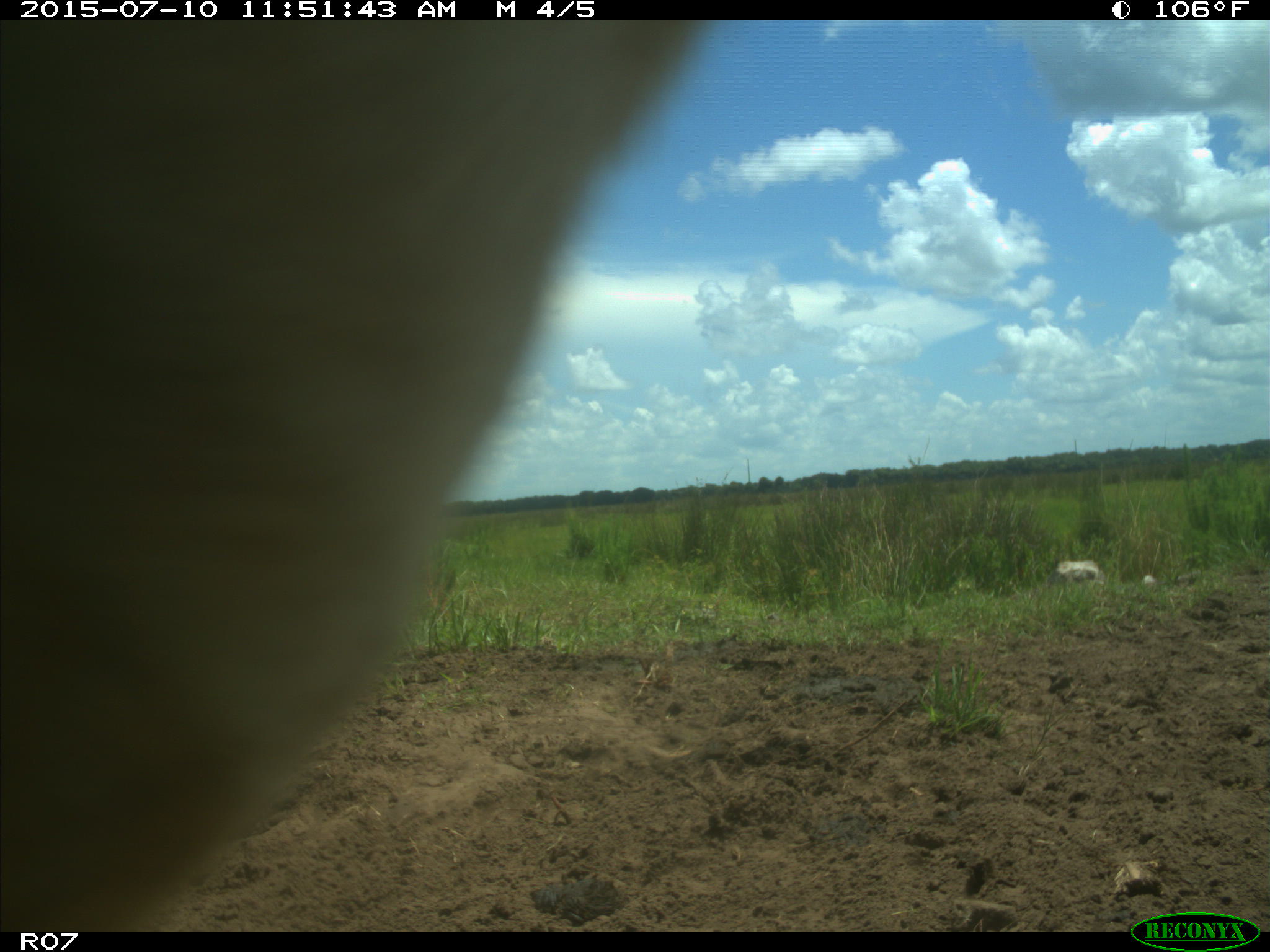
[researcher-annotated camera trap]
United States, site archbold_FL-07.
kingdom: Animalia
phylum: Chordata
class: Mammalia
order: Artiodactyla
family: Bovidae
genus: Bos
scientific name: Bos taurus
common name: domestic cow